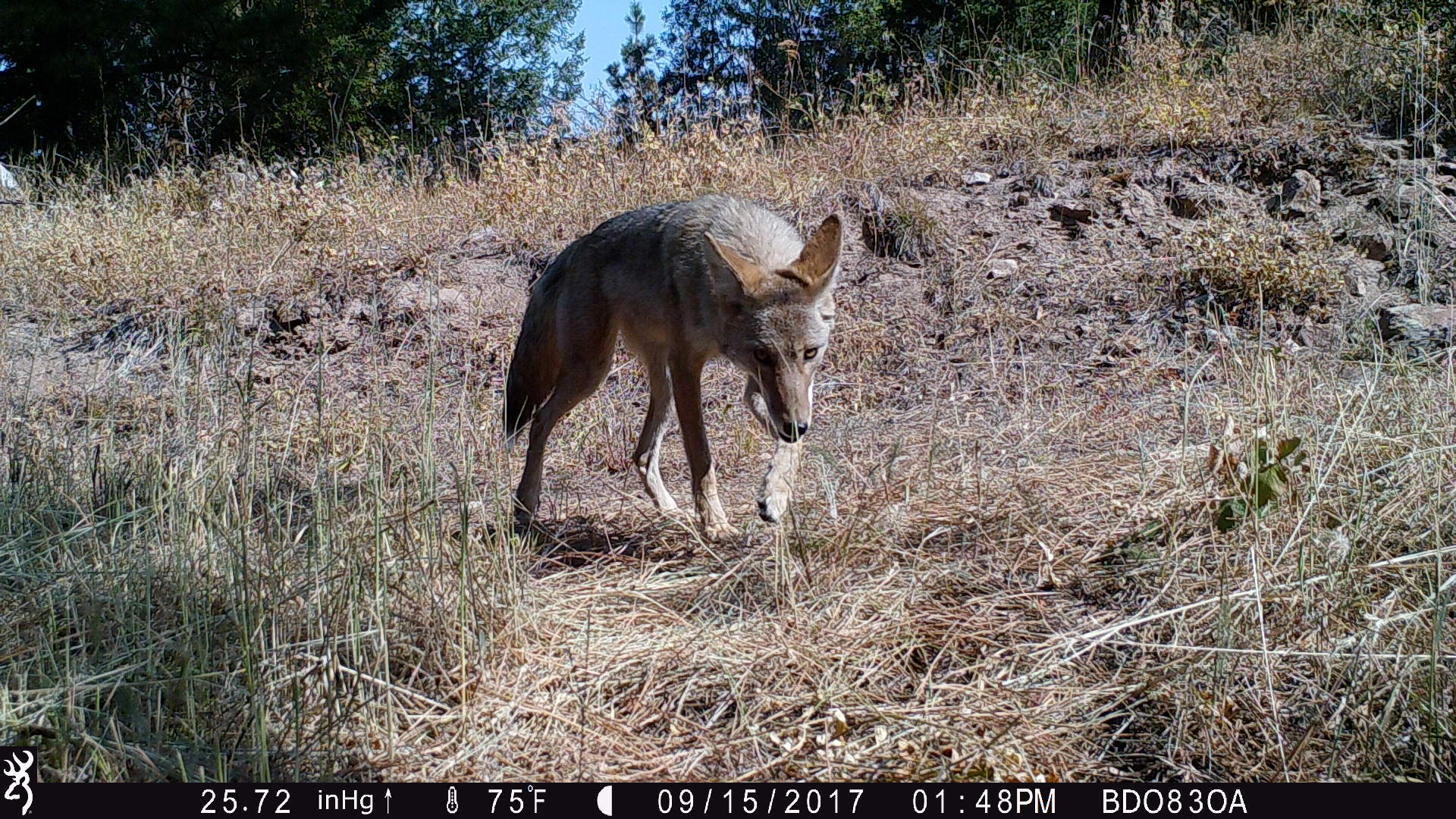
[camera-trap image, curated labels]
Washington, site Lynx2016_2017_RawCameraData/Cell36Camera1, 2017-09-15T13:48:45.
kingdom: Animalia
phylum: Chordata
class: Mammalia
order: Carnivora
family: Canidae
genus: Canis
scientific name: Canis latrans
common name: coyote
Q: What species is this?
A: Canis latrans (coyote).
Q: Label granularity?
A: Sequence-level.